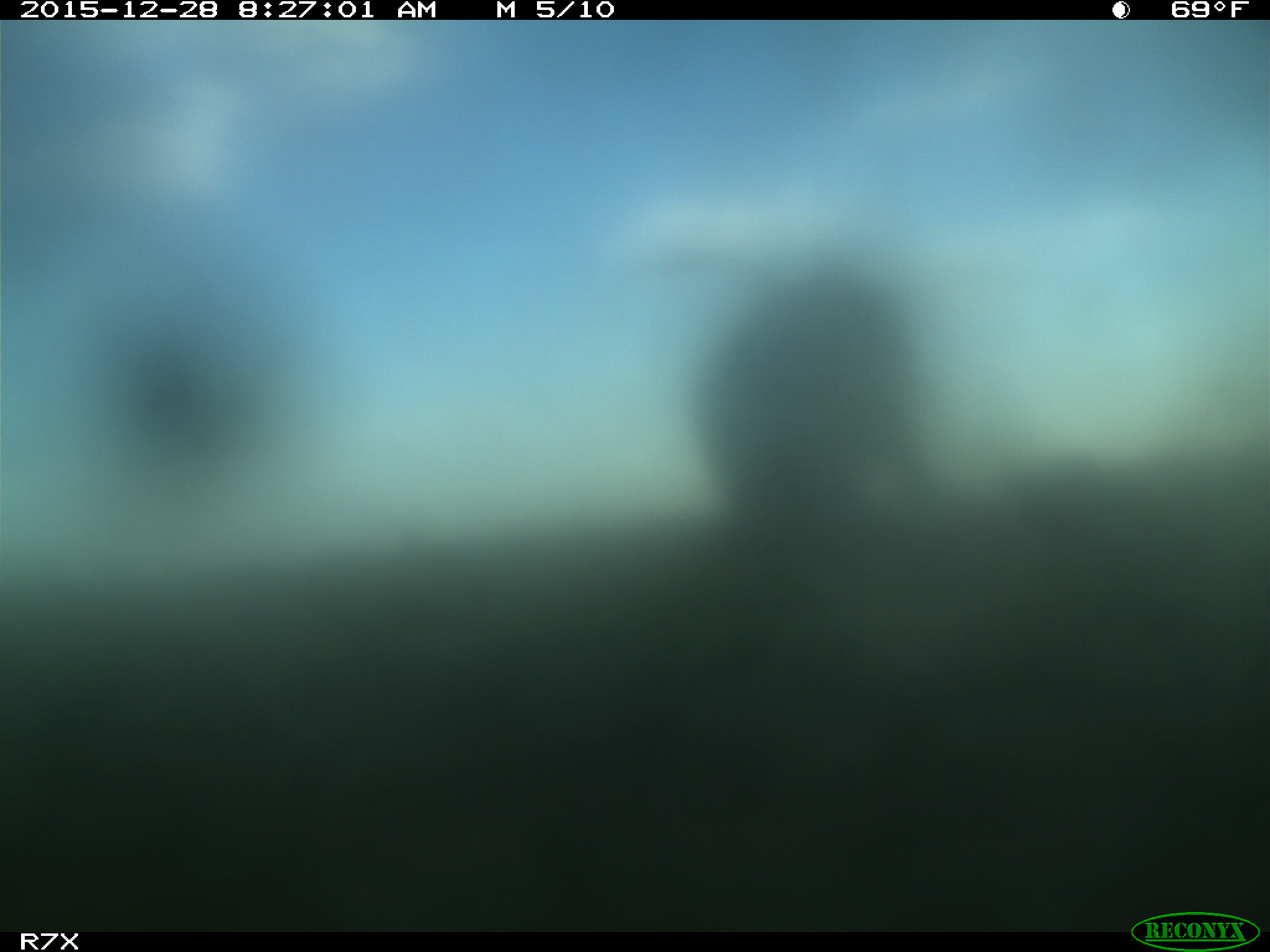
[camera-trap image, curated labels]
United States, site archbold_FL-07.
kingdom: Animalia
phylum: Chordata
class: Mammalia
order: Artiodactyla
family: Bovidae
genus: Bos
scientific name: Bos taurus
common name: domestic cow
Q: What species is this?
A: Bos taurus (domestic cow).